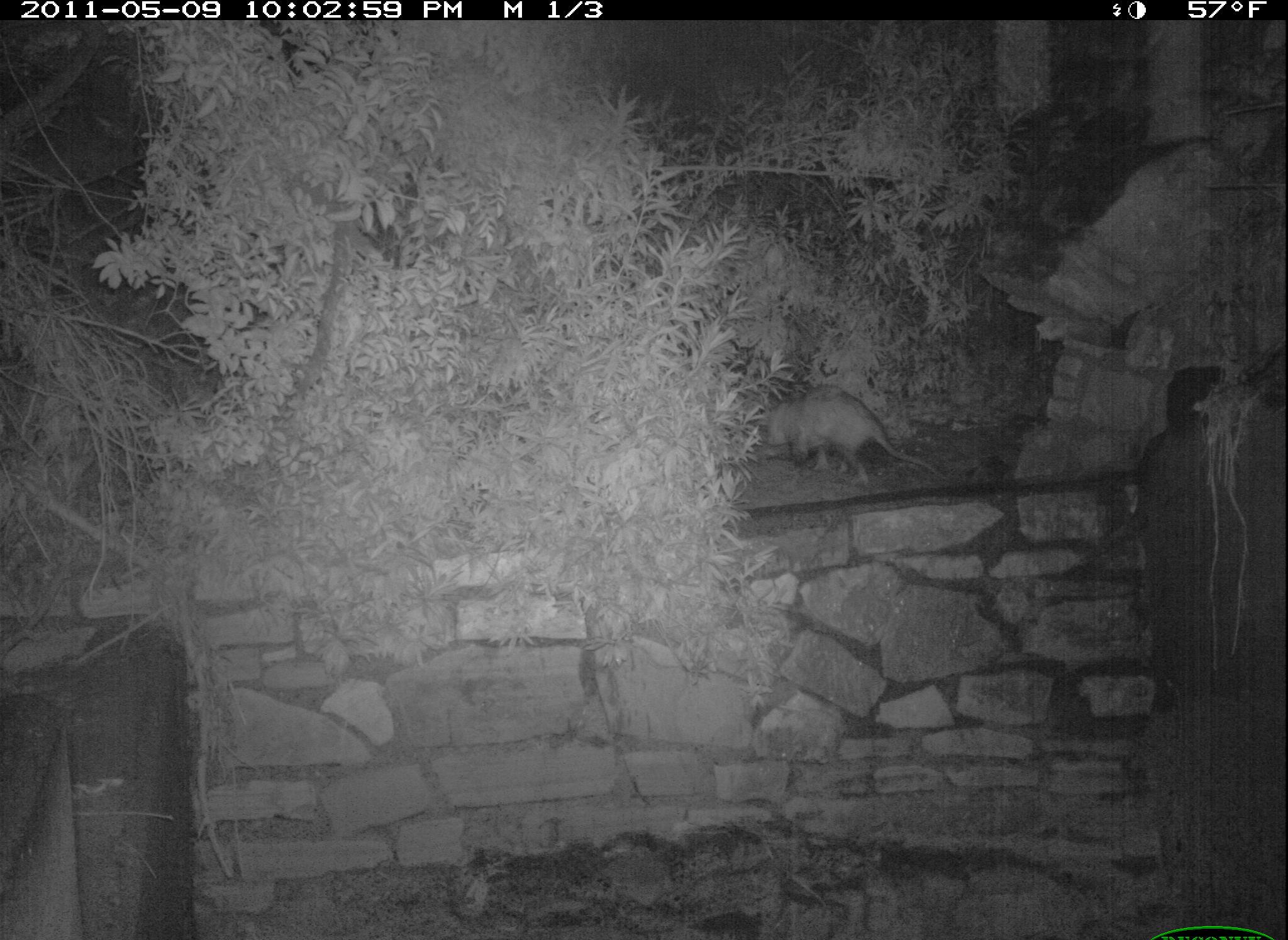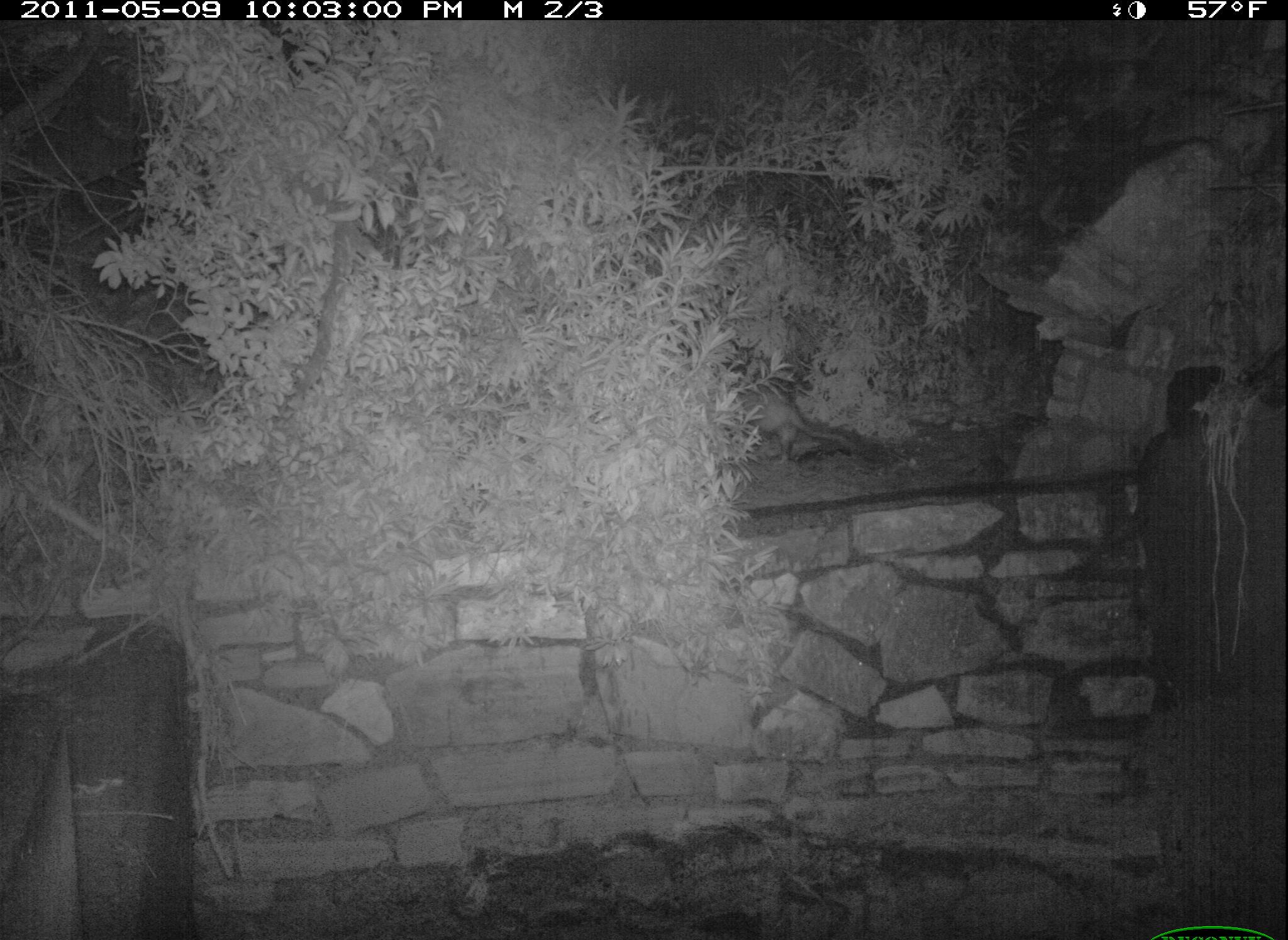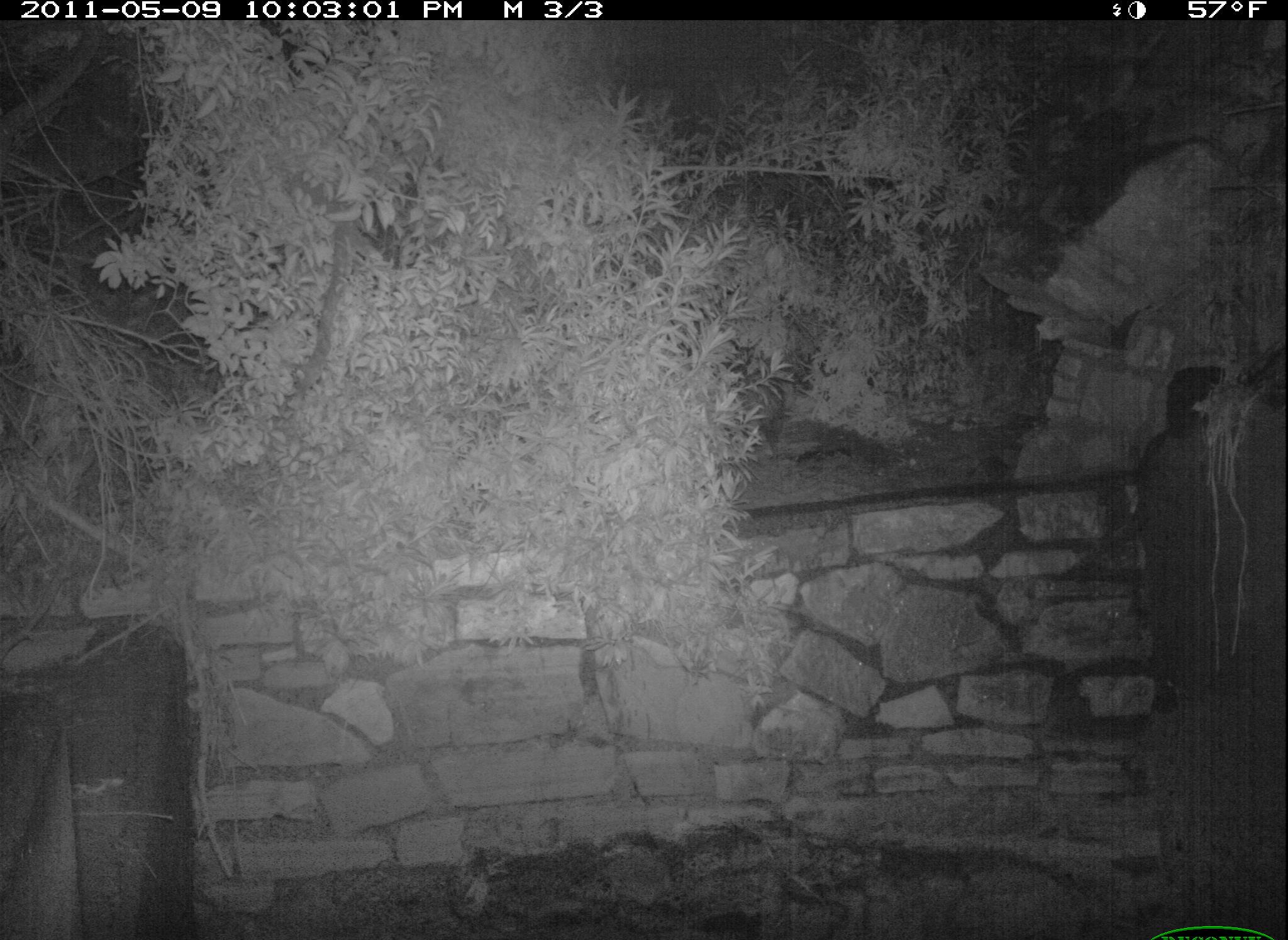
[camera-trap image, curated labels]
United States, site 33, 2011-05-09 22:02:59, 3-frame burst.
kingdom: Animalia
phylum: Chordata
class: Mammalia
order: Didelphimorphia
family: Didelphidae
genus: Didelphis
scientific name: Didelphis virginiana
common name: virginia opossum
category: opossum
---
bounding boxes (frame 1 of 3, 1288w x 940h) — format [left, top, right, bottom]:
opossum: [742, 382, 955, 498]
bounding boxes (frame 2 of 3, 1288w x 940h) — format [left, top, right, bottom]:
opossum: [697, 374, 863, 469]